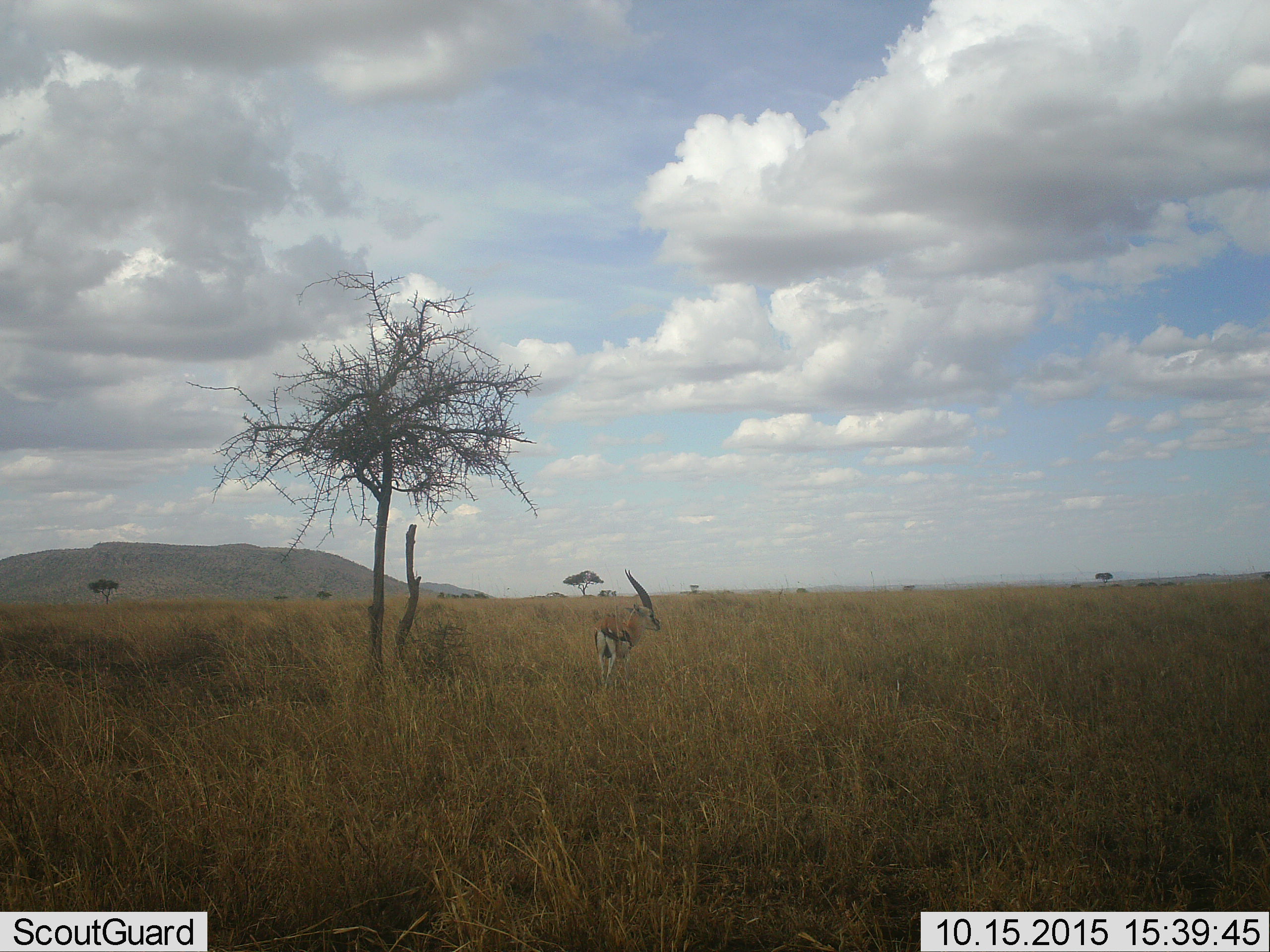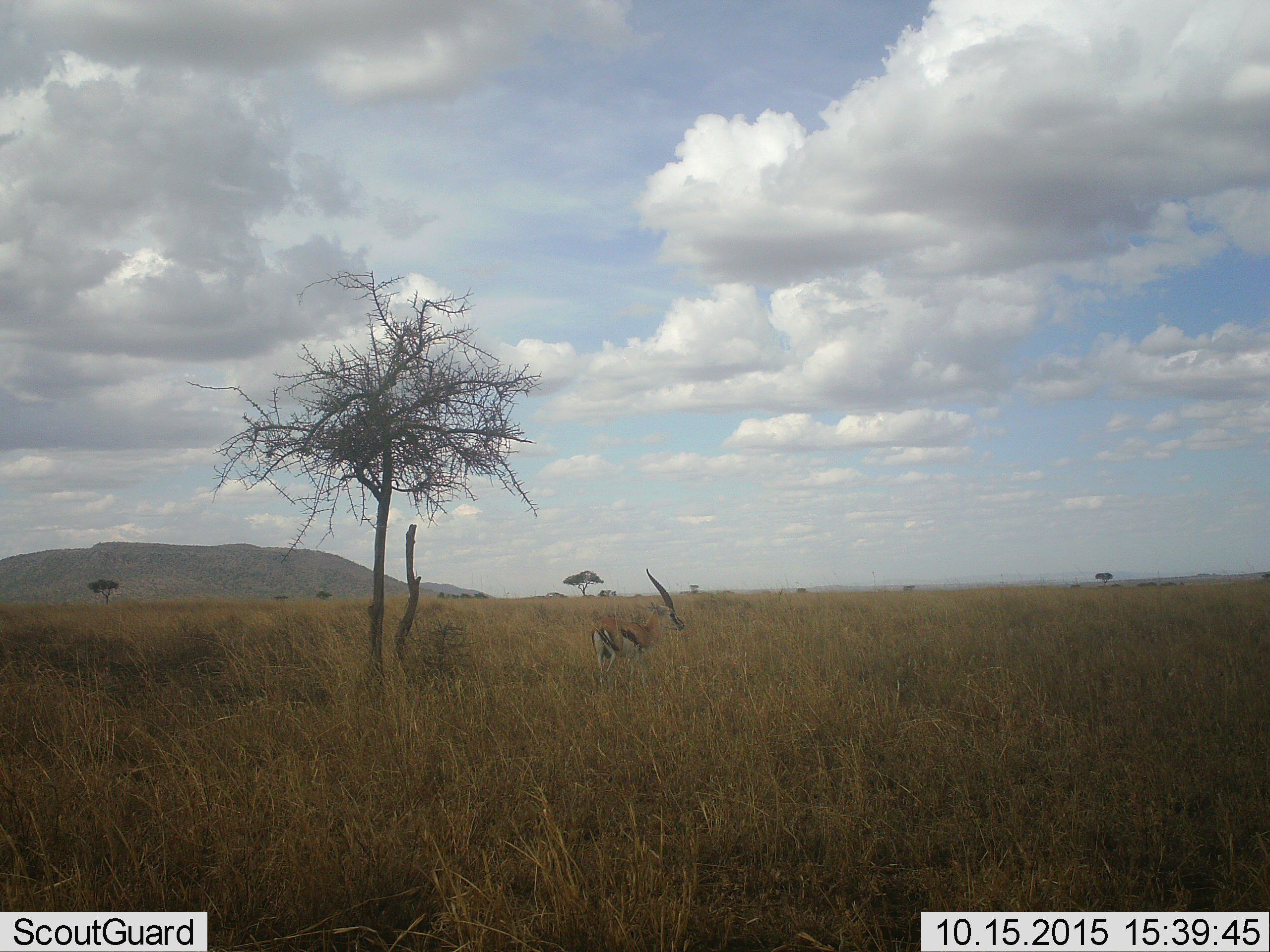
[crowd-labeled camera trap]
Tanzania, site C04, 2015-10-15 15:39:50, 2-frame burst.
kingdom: Animalia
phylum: Chordata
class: Mammalia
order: Artiodactyla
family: Bovidae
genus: Eudorcas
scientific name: Eudorcas thomsonii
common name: thomson's gazelle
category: gazellethomsons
Gazellethomsons (thomson's gazelle) (Eudorcas thomsonii), count 1. Behavior (volunteer vote fractions): standing 55%, resting 0%, moving 45%, interacting 0%. Young present (vote fraction): 0%. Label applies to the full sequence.